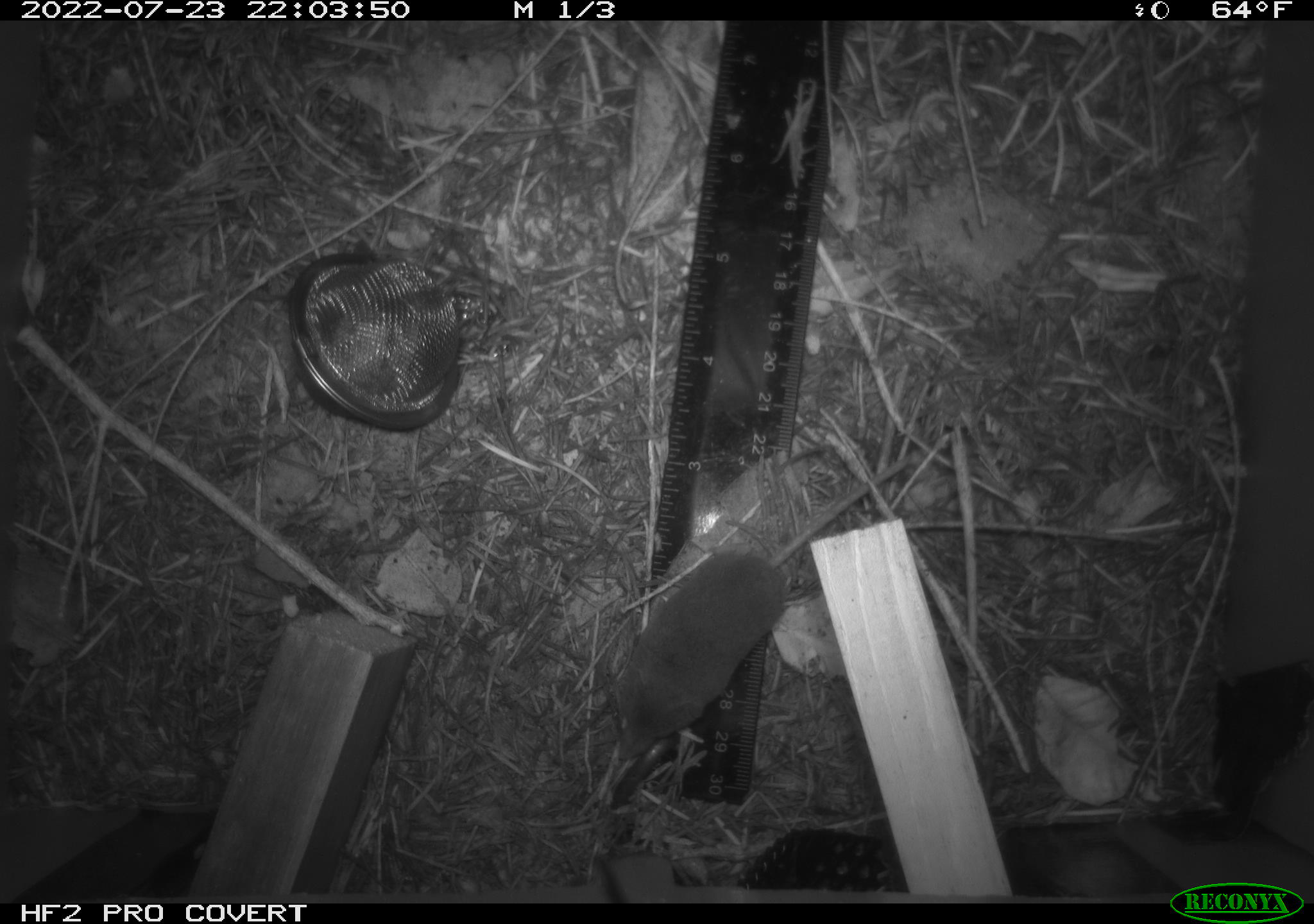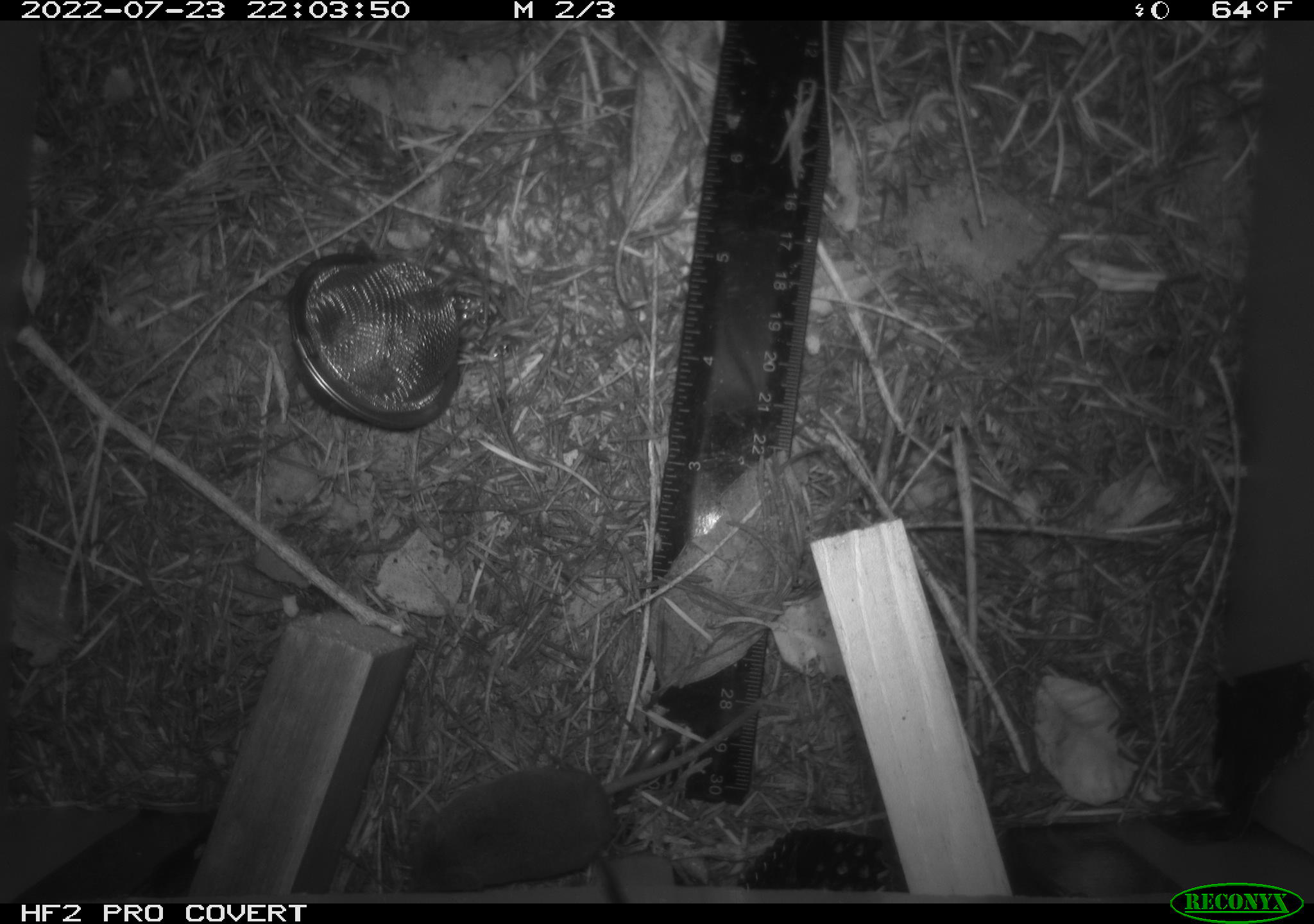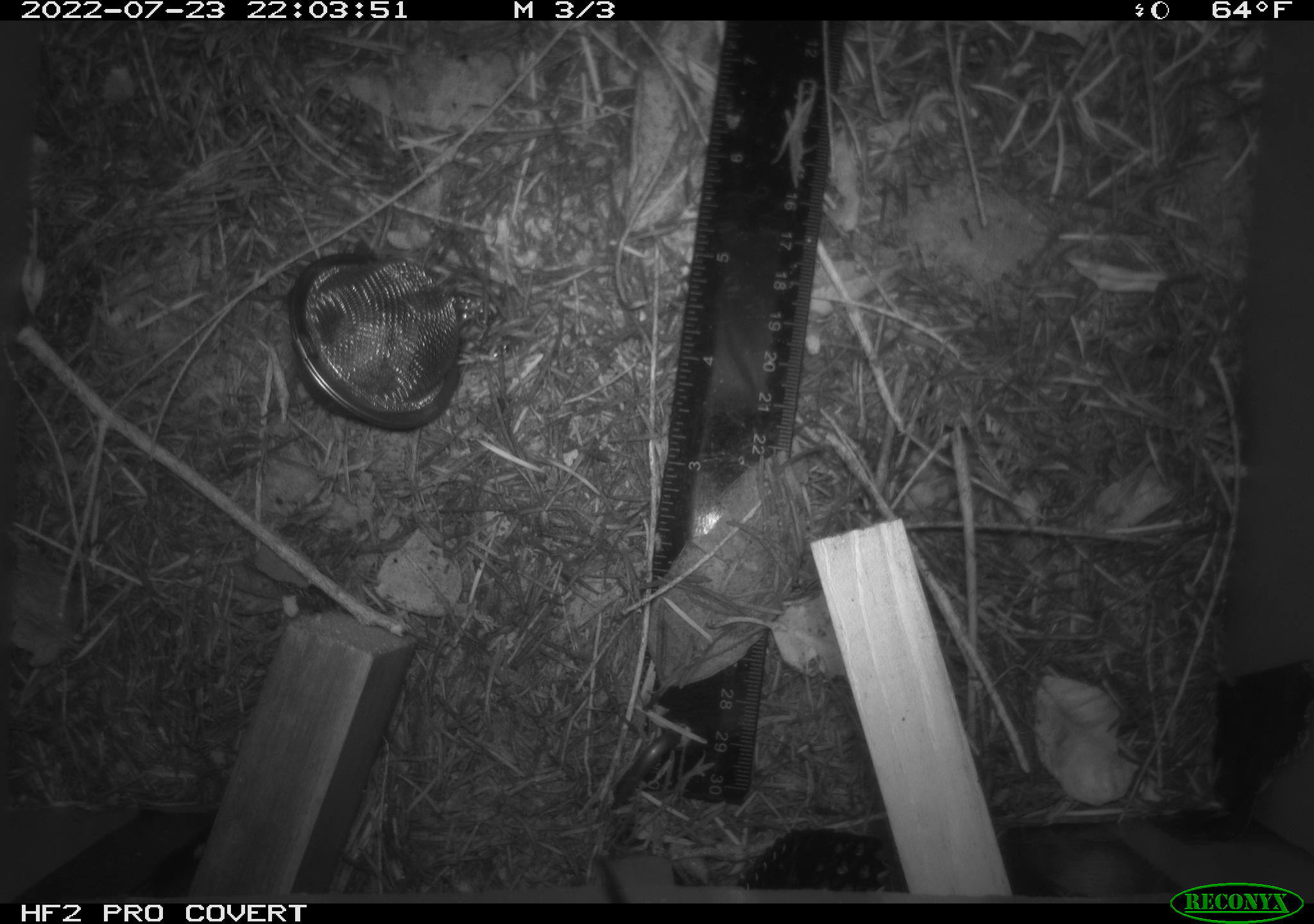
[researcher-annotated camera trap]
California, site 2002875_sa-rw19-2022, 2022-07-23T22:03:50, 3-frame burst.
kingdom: Animalia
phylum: Chordata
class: Mammalia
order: Eulipotyphla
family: Soricidae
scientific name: Soricidae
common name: shrews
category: soricidae family